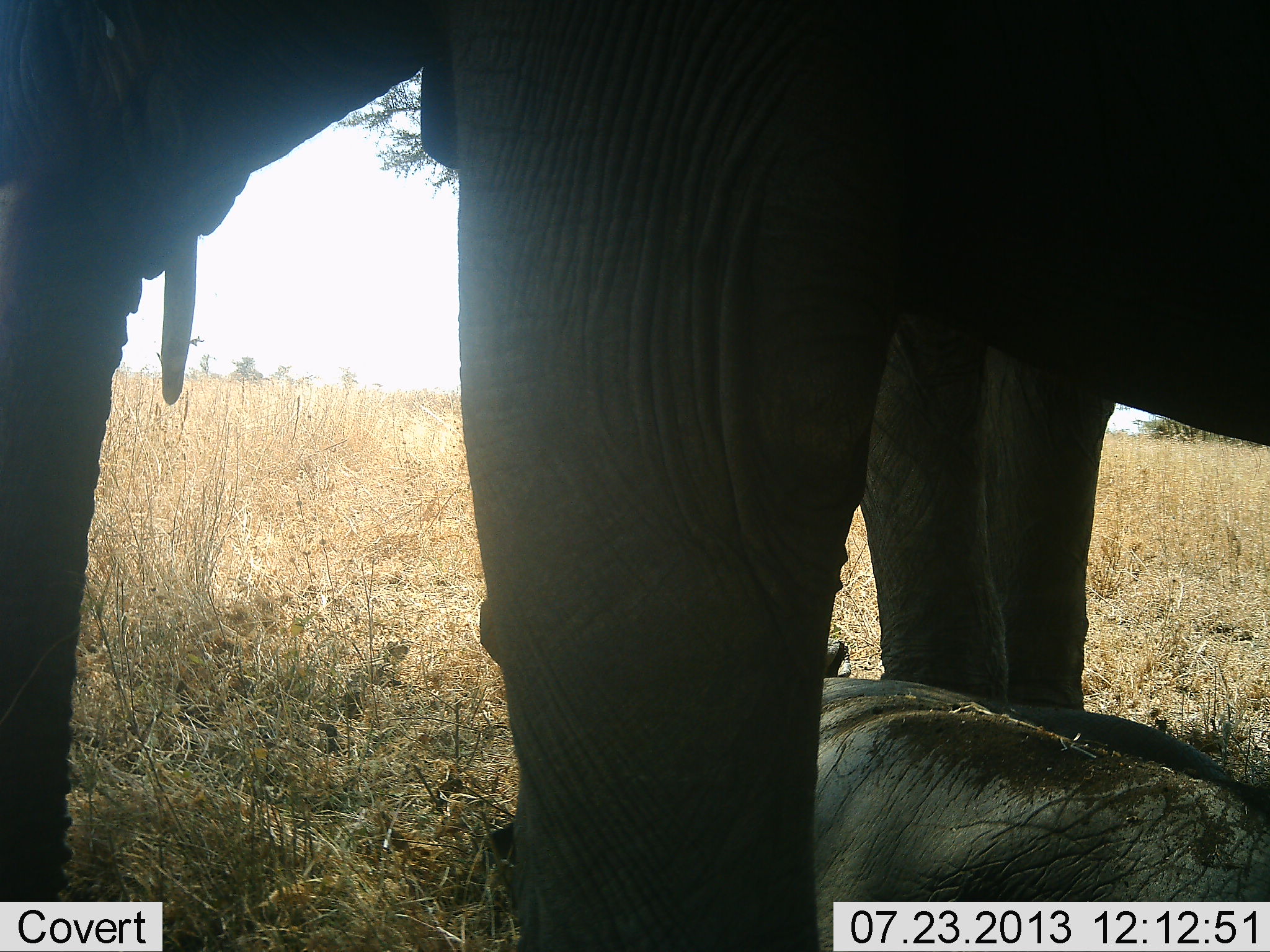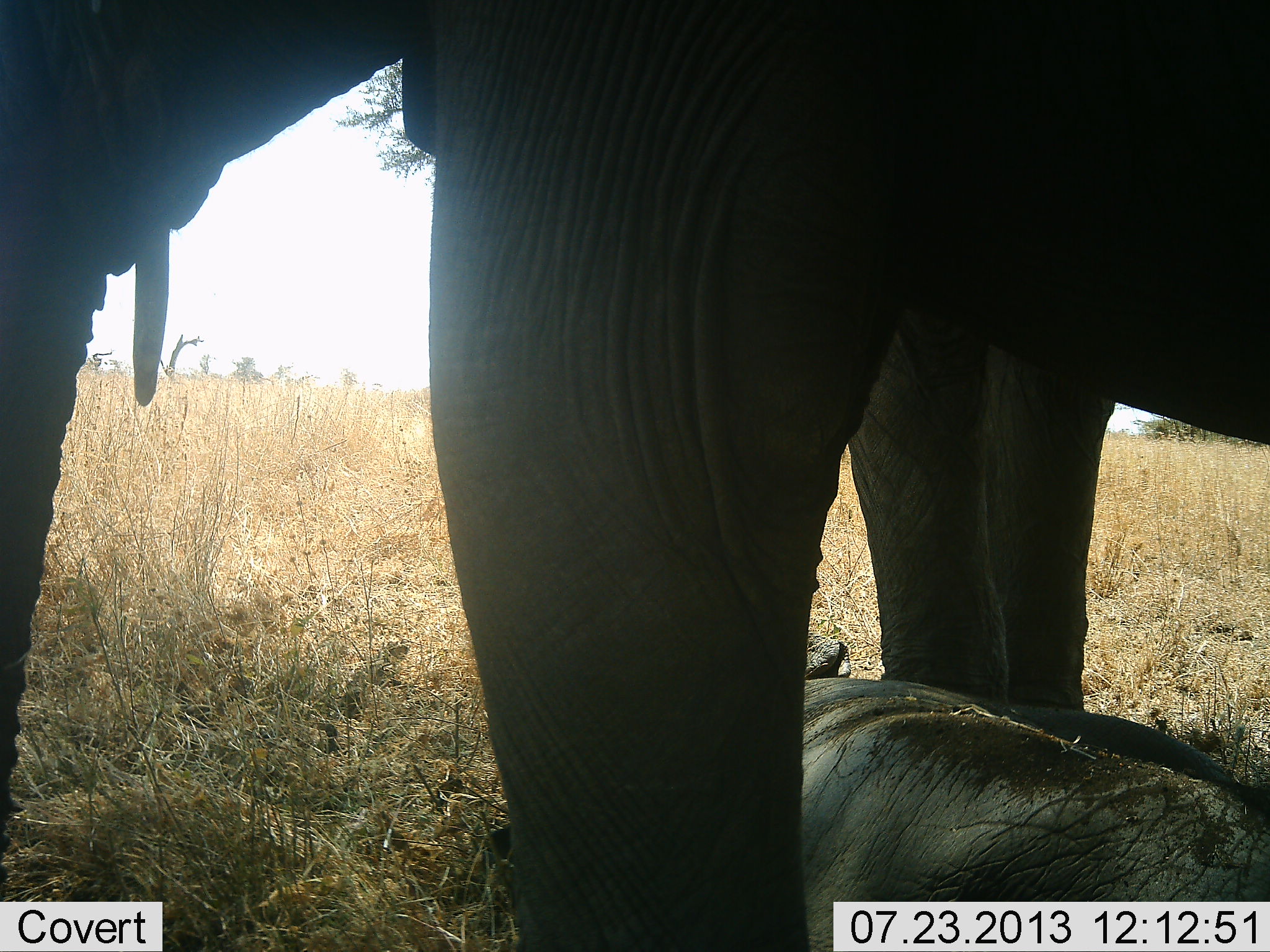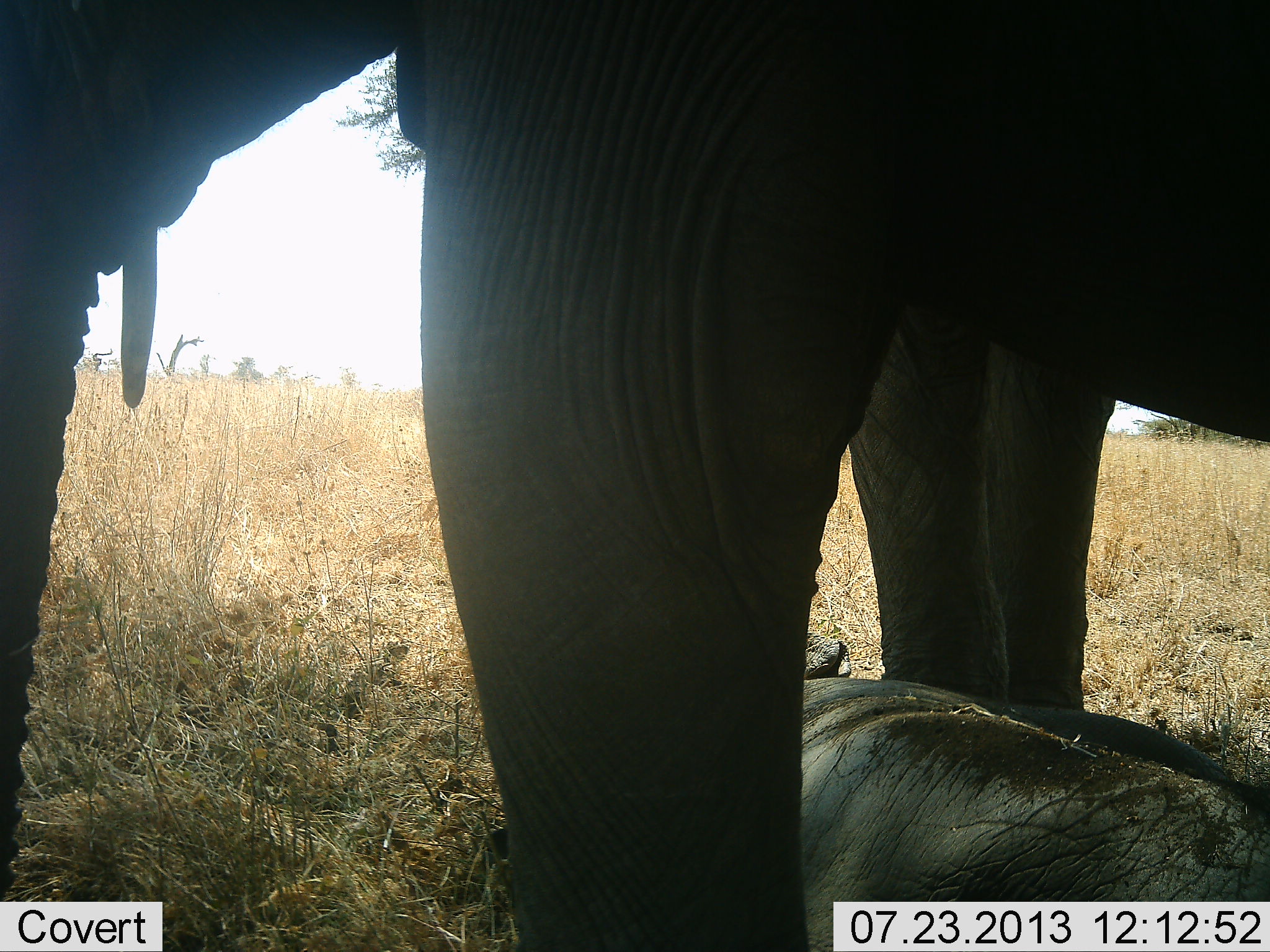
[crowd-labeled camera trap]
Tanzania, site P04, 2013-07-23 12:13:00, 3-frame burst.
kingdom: Animalia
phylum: Chordata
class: Mammalia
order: Proboscidea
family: Elephantidae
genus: Loxodonta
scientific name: Loxodonta africana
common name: african bush elephant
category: elephant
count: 3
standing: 95%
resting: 86%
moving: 5%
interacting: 0%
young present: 91%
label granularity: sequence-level